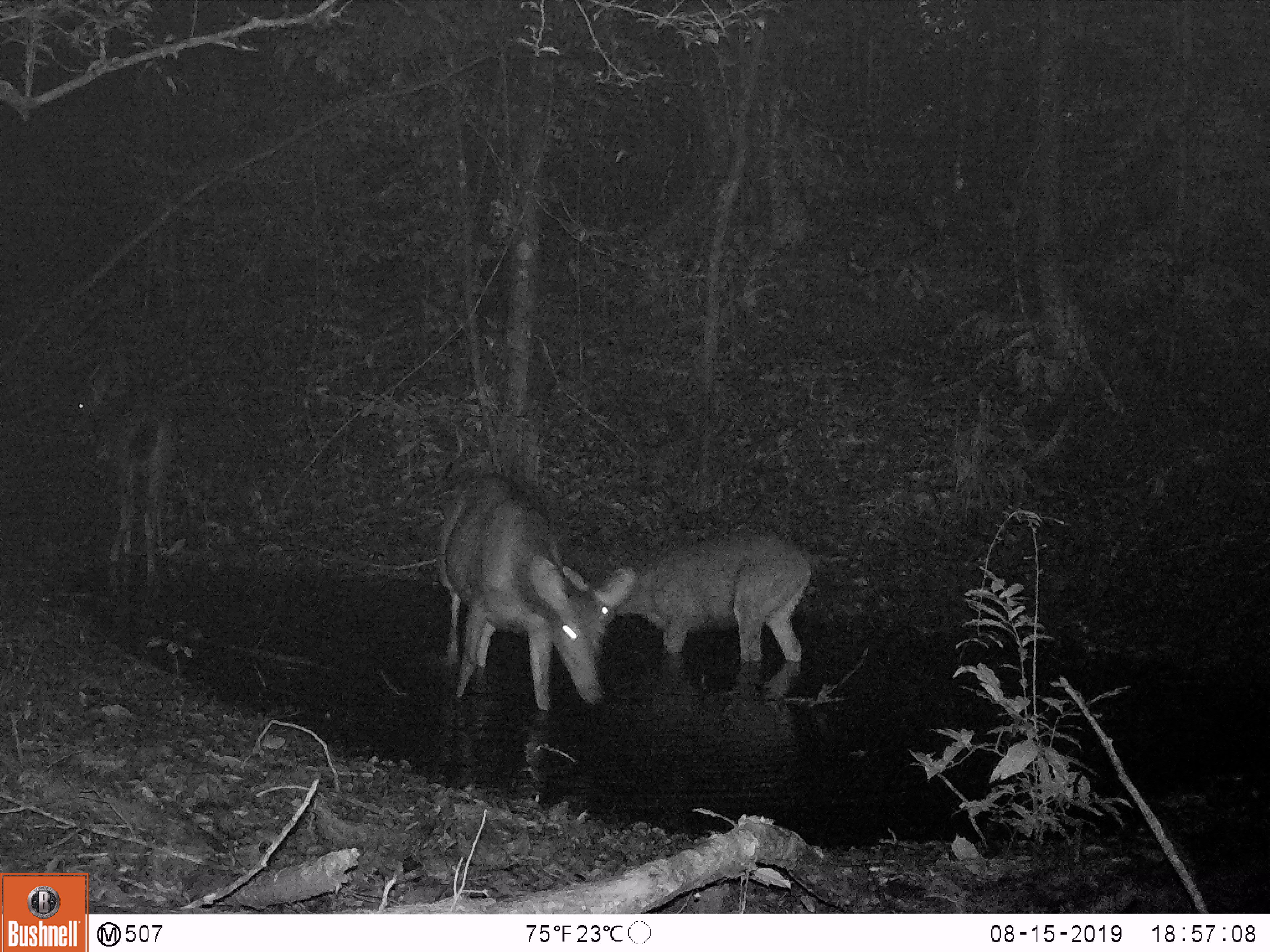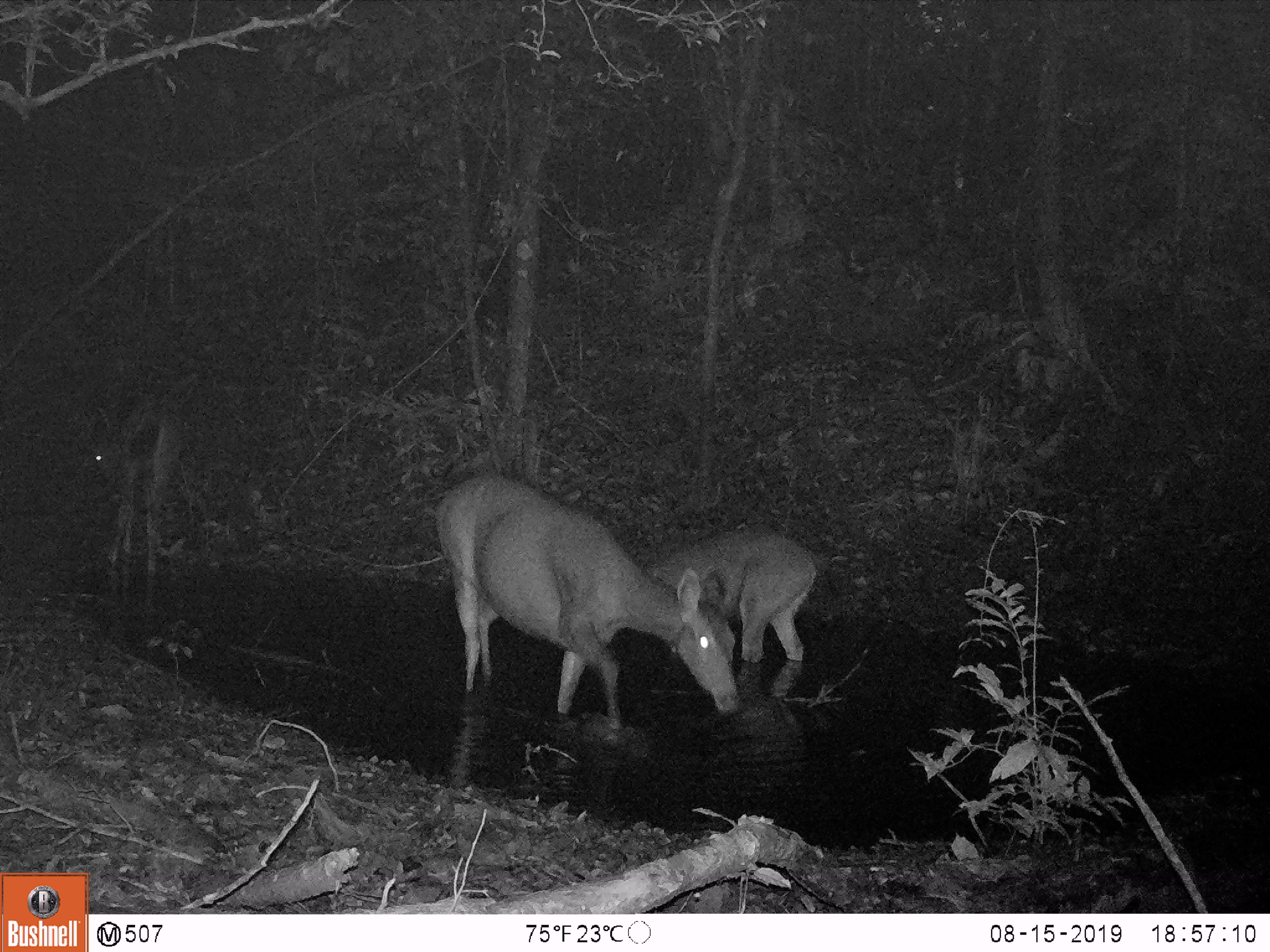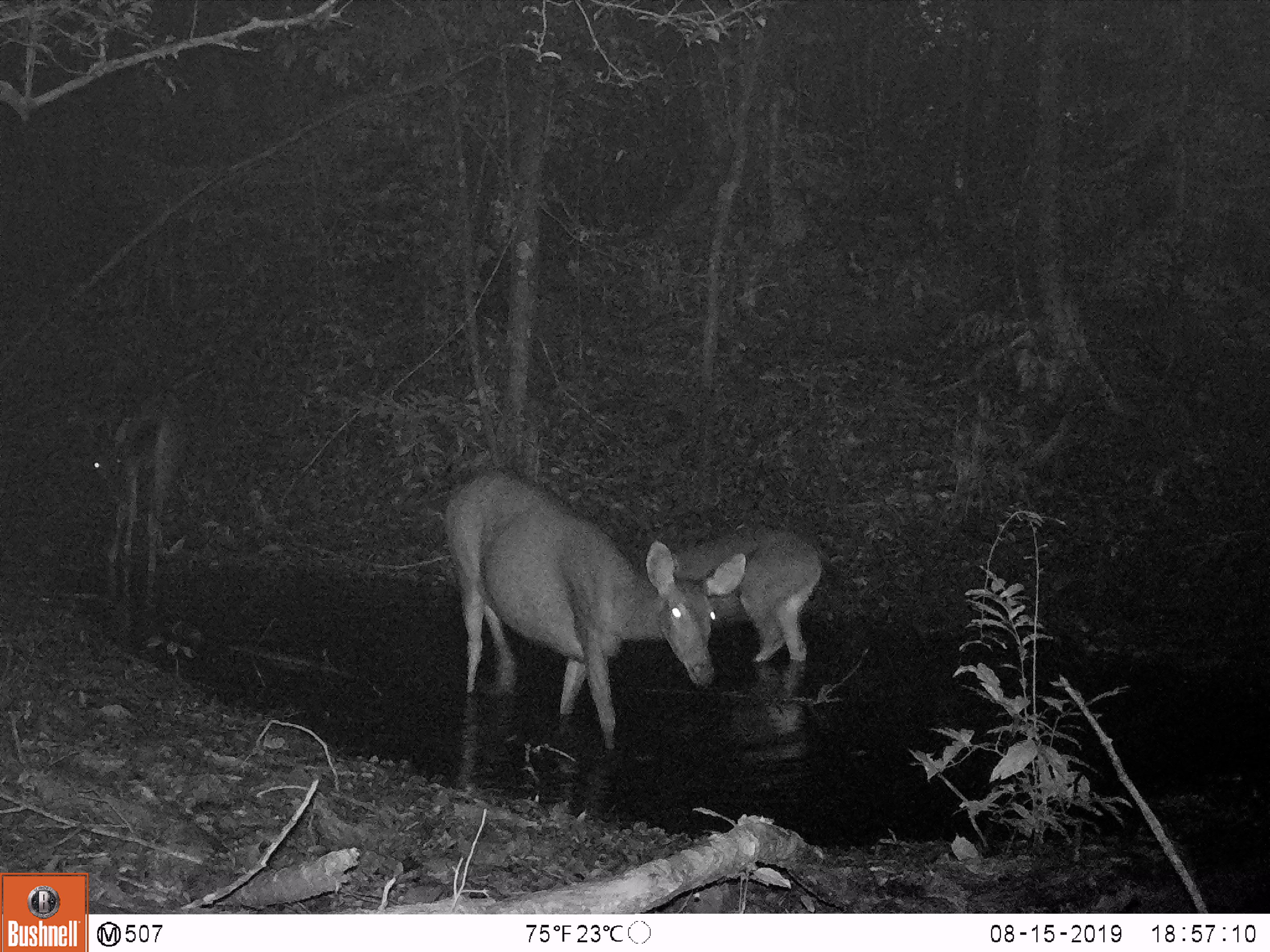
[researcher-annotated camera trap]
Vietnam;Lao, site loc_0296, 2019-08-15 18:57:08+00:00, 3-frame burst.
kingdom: Animalia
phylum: Chordata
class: Mammalia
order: Artiodactyla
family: Cervidae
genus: Rusa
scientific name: Rusa unicolor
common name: sambar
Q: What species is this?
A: Sambar (Rusa unicolor).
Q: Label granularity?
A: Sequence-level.